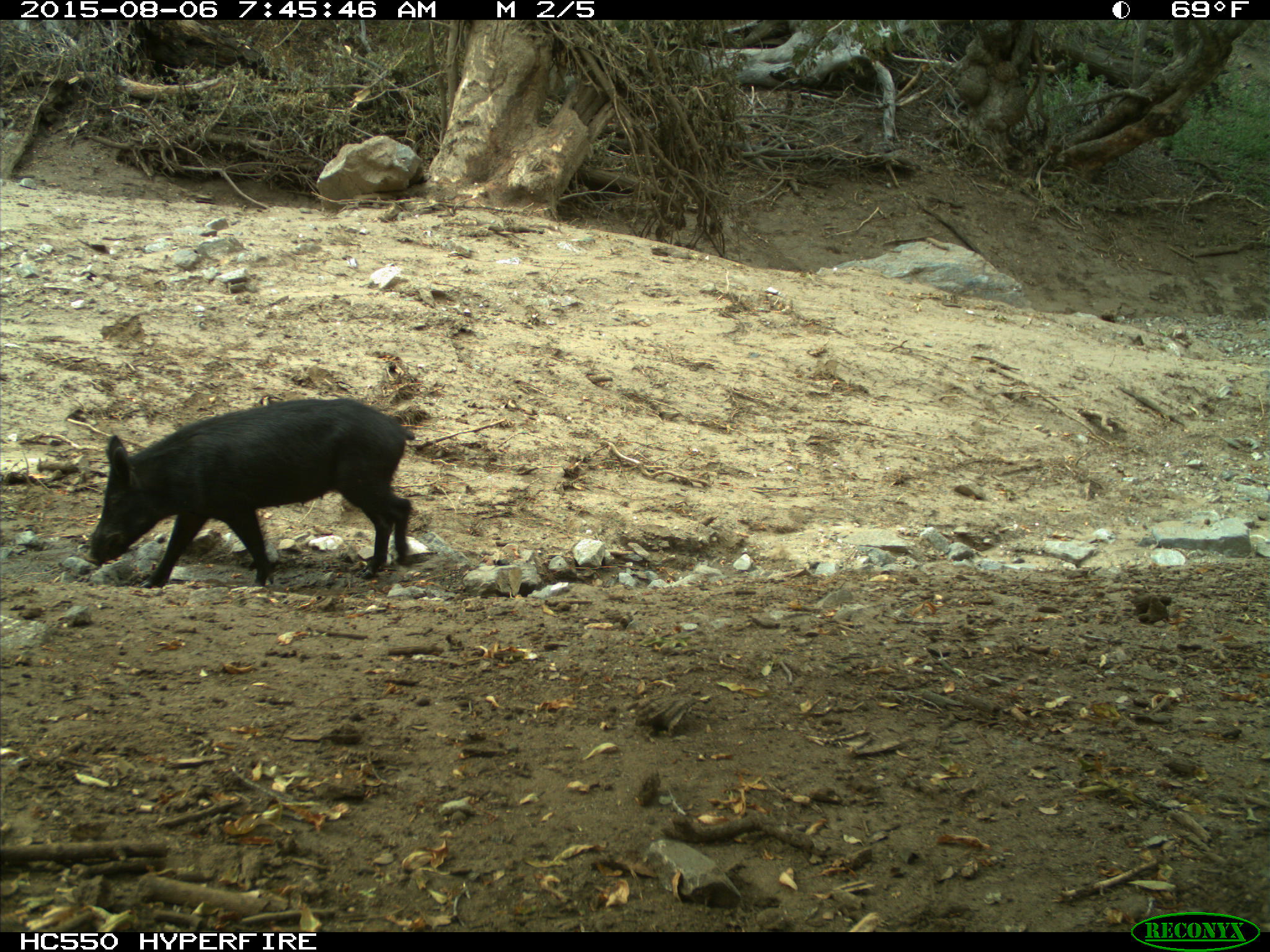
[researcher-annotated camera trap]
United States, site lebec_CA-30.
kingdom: Animalia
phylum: Chordata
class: Mammalia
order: Artiodactyla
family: Suidae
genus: Sus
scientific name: Sus scrofa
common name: wild boar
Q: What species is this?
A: Sus scrofa (wild boar).